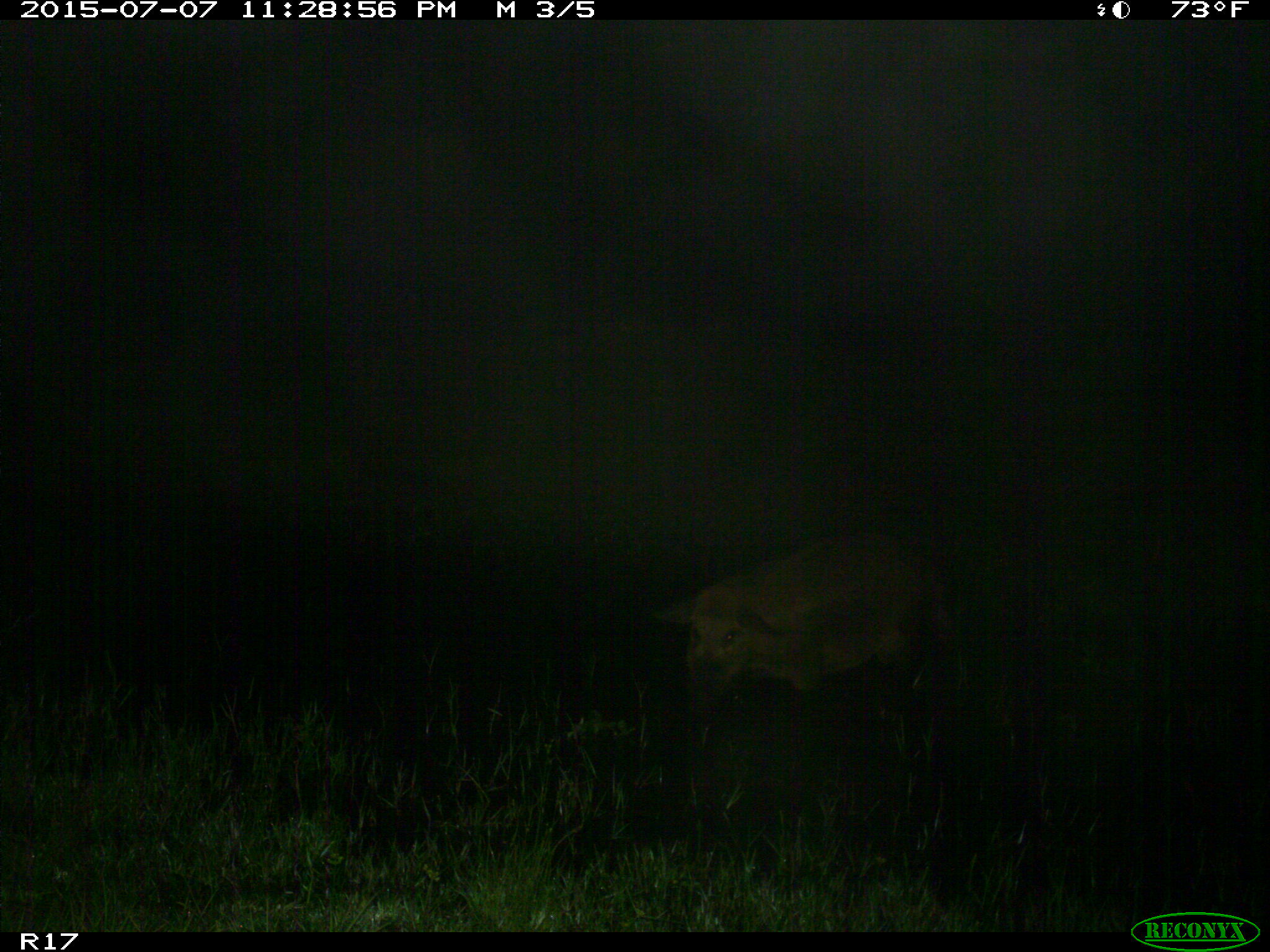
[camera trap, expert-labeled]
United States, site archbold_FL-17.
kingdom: Animalia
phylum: Chordata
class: Mammalia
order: Artiodactyla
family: Suidae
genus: Sus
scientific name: Sus scrofa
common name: wild boar